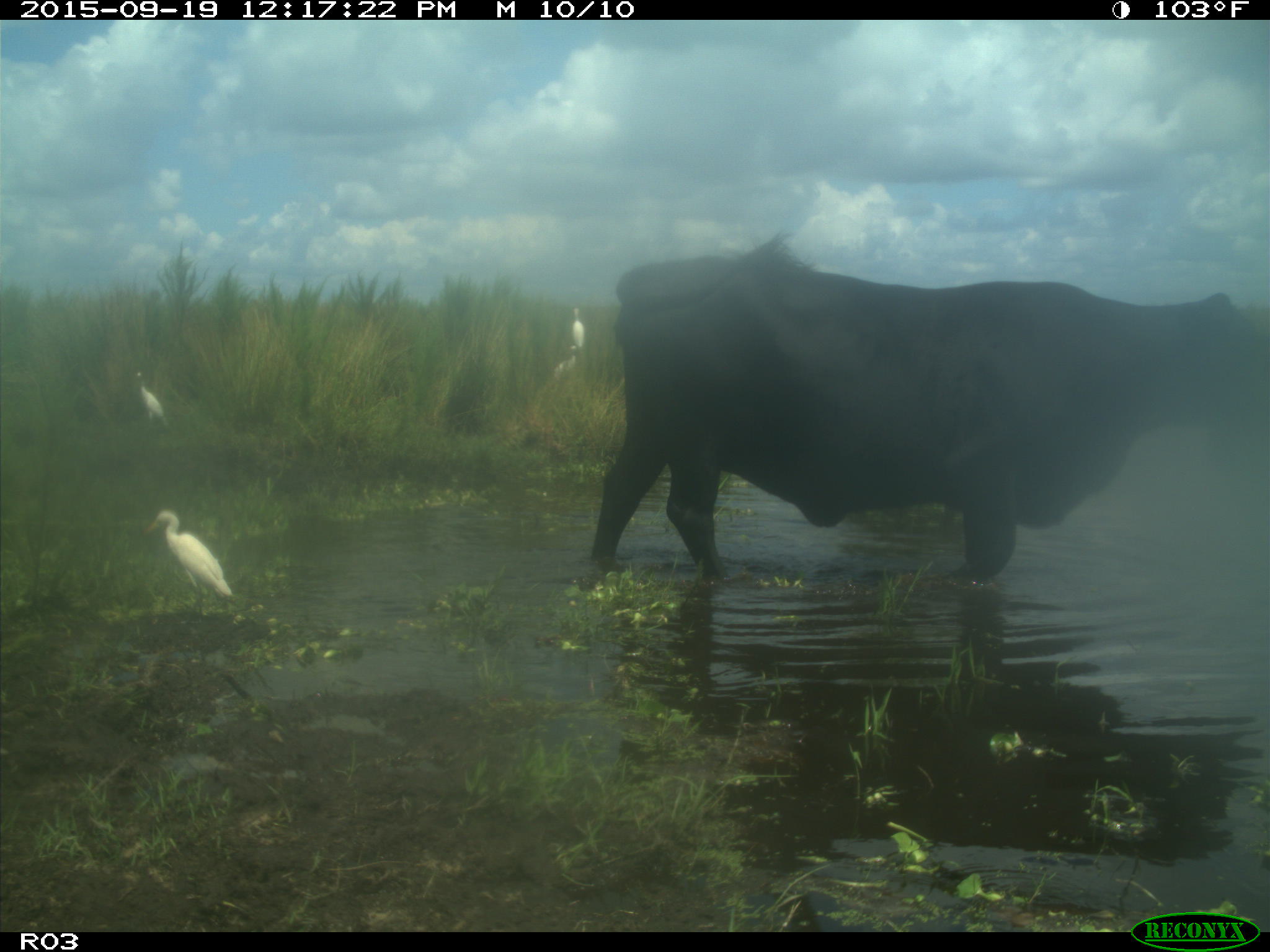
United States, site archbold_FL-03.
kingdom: Animalia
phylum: Chordata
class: Mammalia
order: Artiodactyla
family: Bovidae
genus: Bos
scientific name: Bos taurus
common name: domestic cow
Bos taurus (domestic cow).